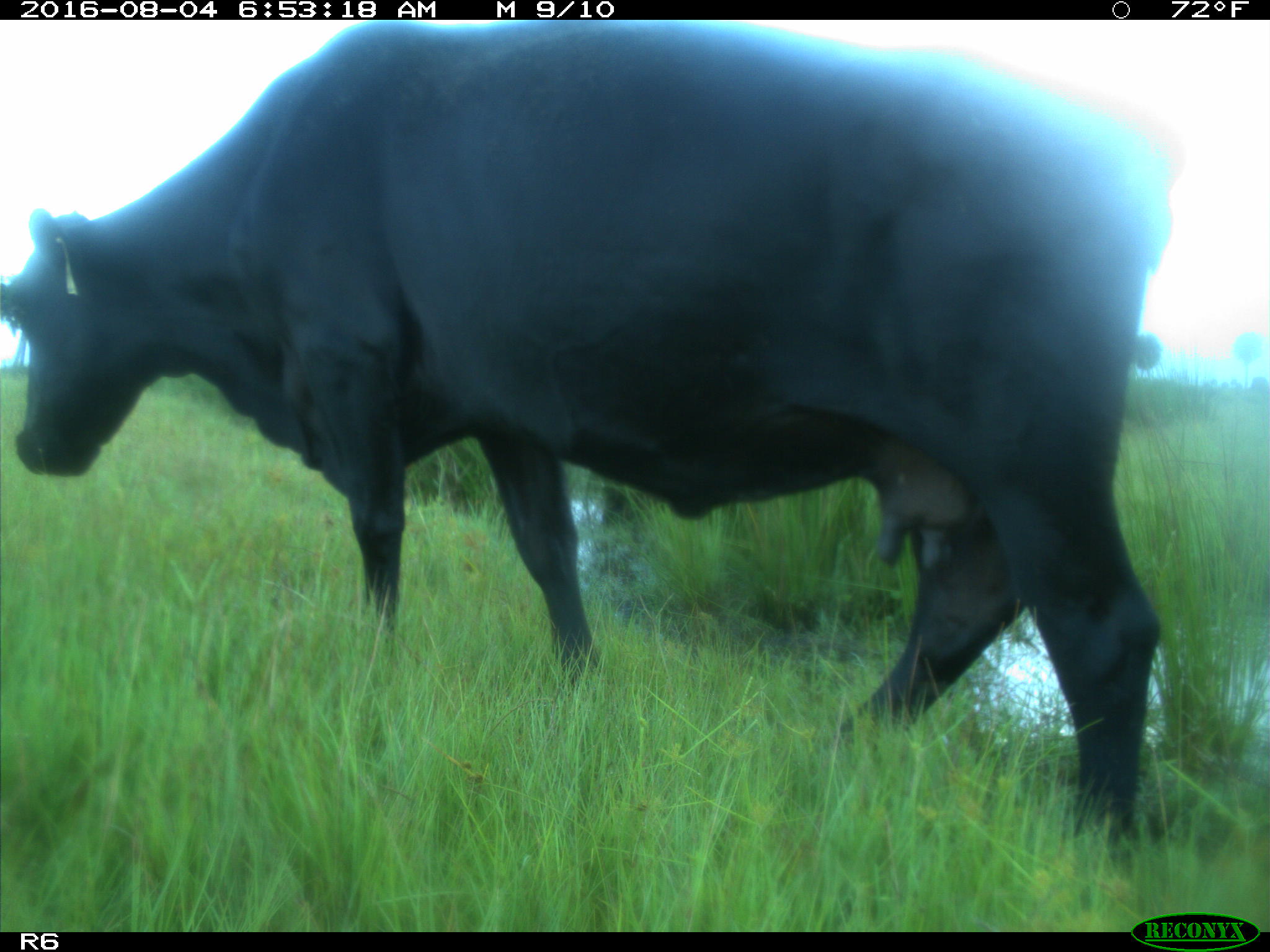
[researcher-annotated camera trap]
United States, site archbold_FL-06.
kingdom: Animalia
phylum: Chordata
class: Mammalia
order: Artiodactyla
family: Bovidae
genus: Bos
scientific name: Bos taurus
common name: domestic cow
Bos taurus (domestic cow).